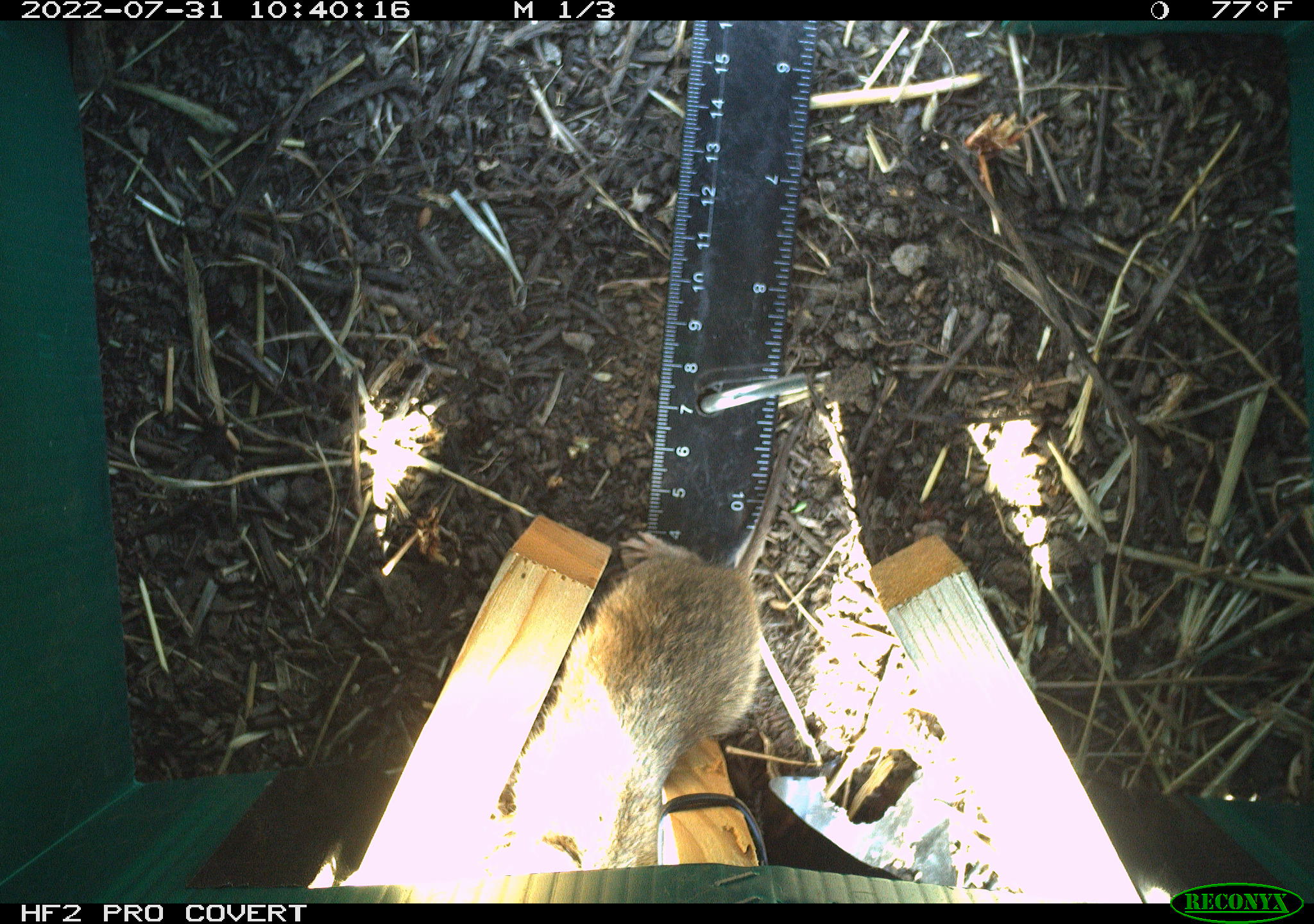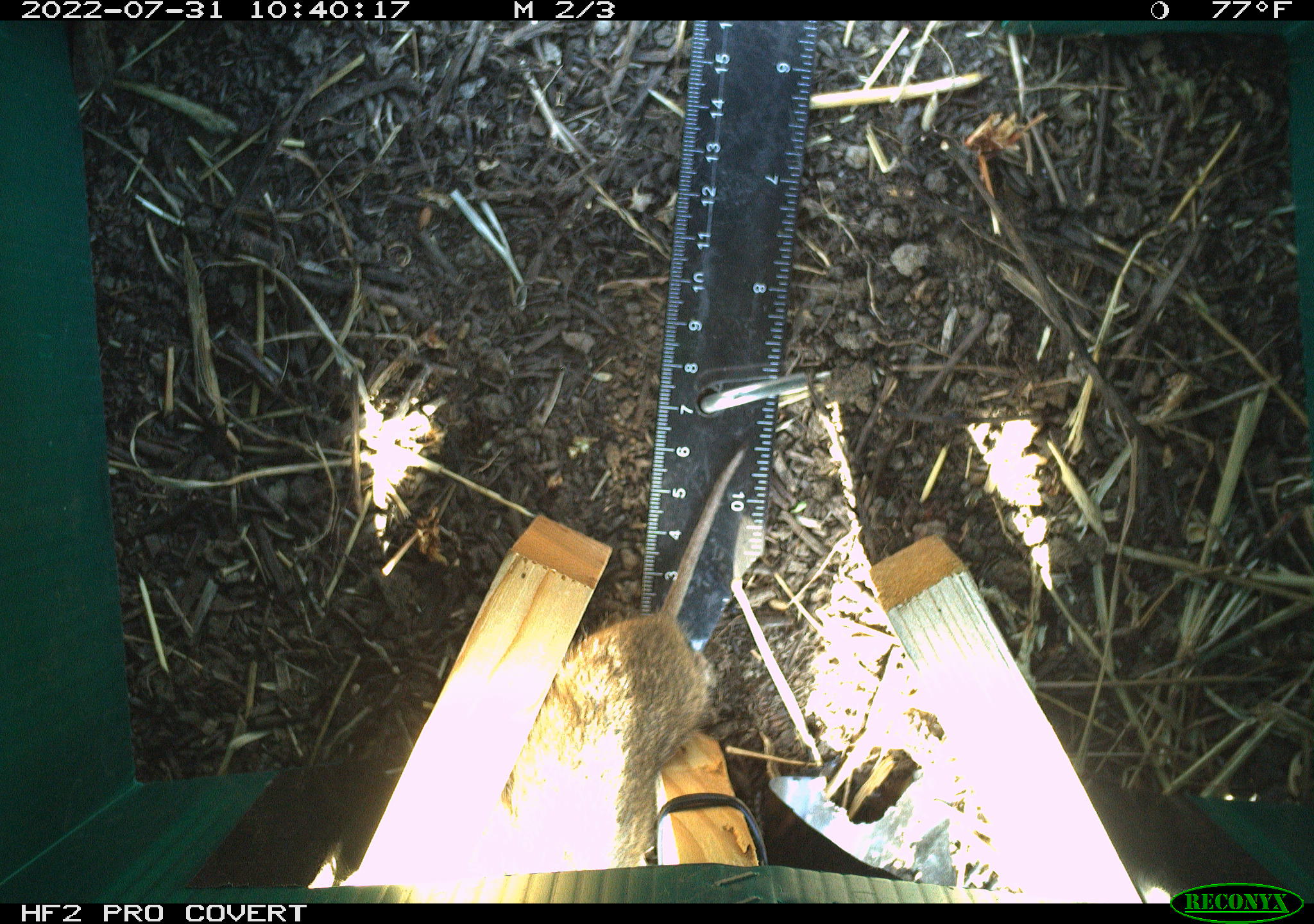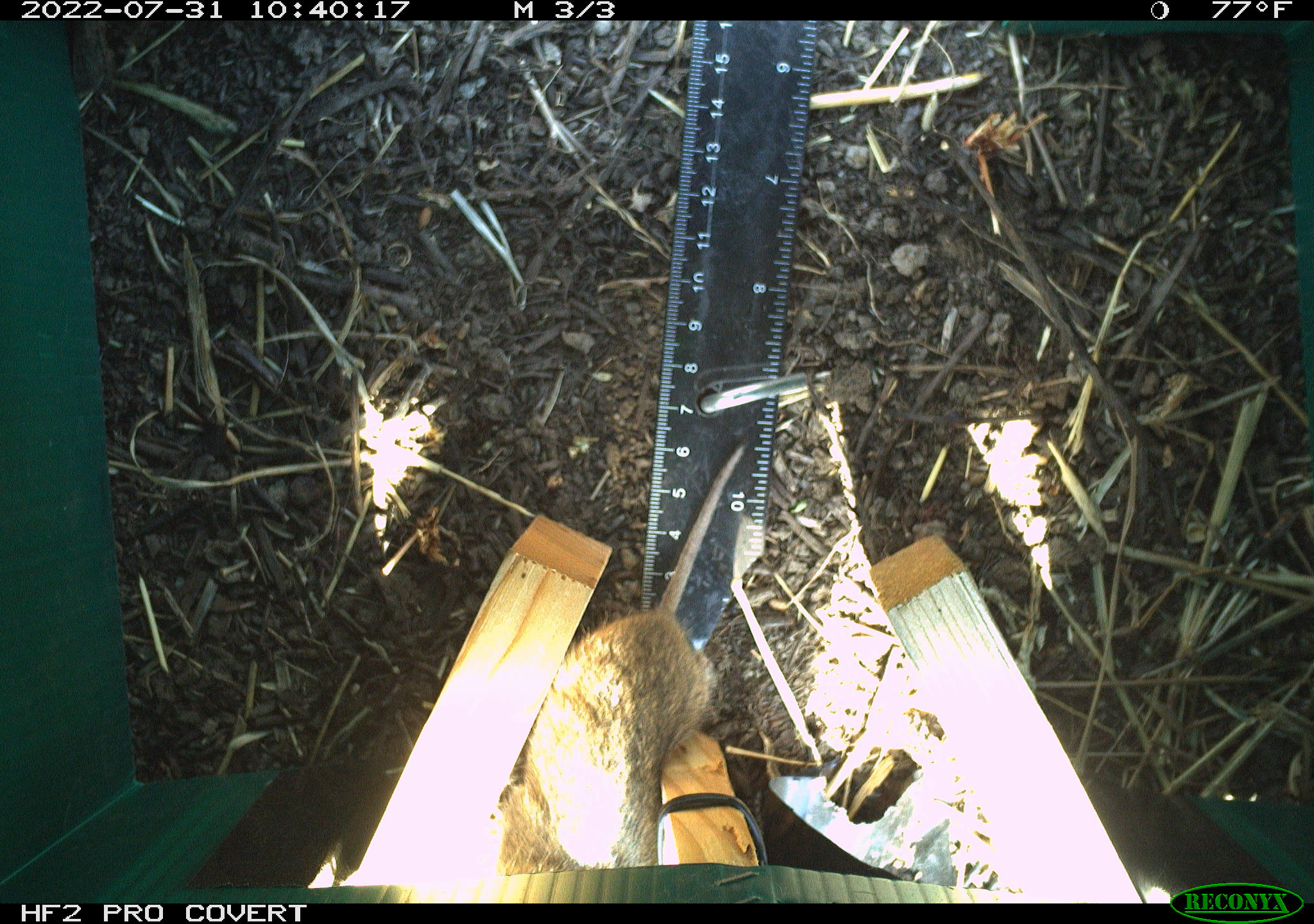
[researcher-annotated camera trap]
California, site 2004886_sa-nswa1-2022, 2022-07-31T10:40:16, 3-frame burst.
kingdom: Animalia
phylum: Chordata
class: Mammalia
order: Rodentia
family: Cricetidae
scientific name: Cricetidae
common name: hamsters, voles, lemmings, and allies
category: cricetidae family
Cricetidae family (hamsters, voles, lemmings, and allies) (Cricetidae).